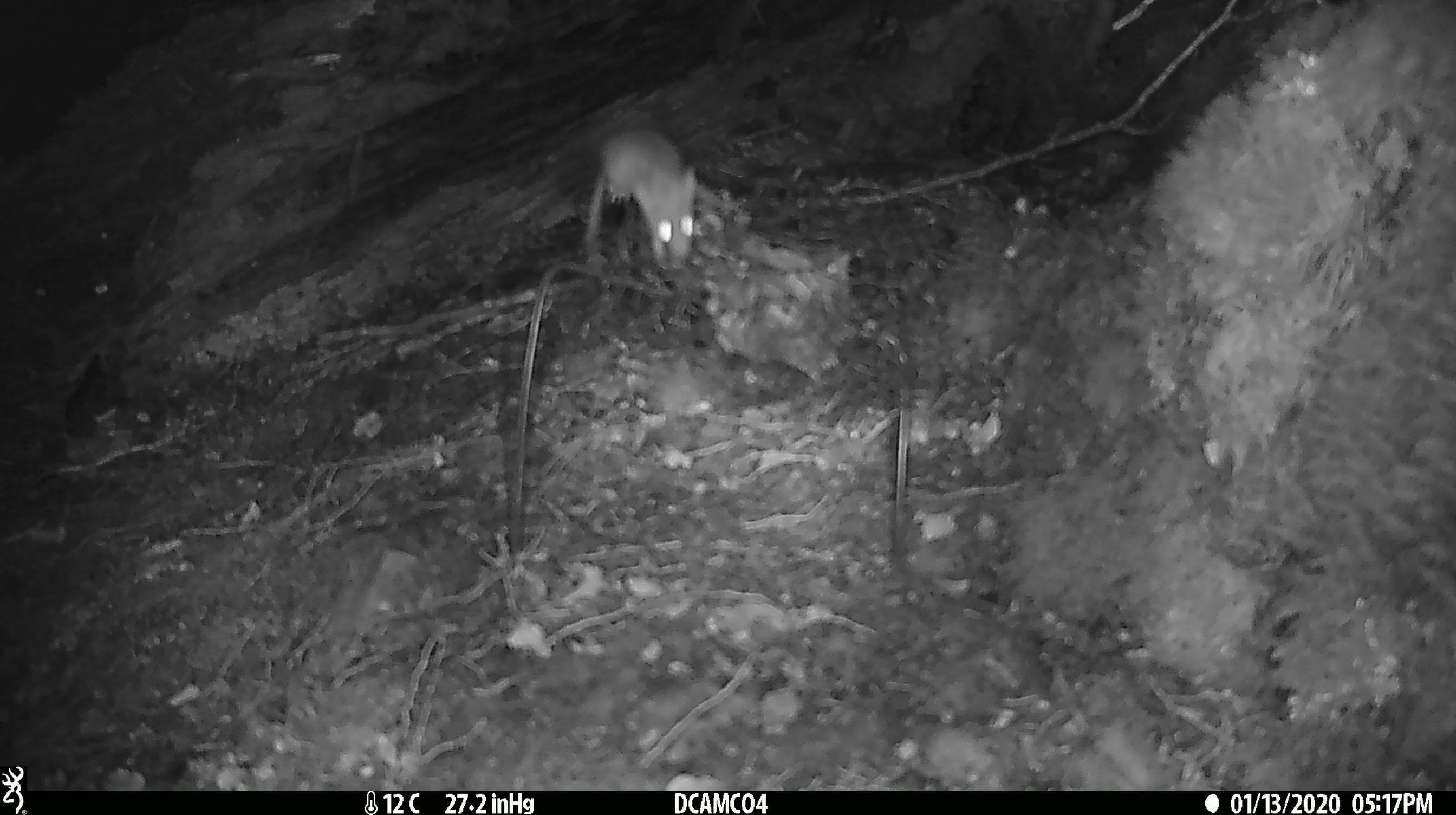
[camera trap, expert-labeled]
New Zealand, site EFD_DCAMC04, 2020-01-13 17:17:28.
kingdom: Animalia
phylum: Chordata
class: Mammalia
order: Rodentia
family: Muridae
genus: Mus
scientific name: Mus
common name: mouse